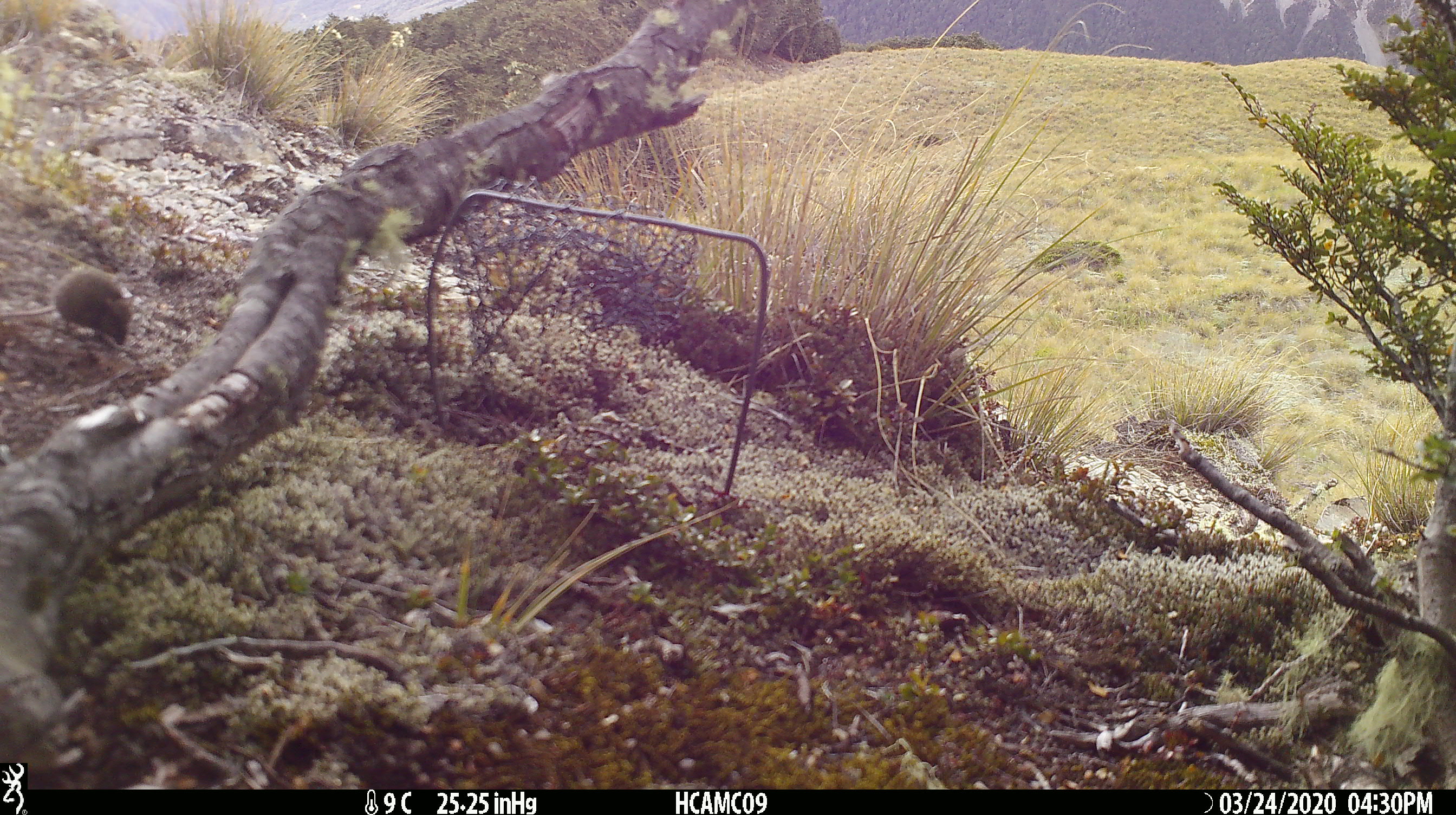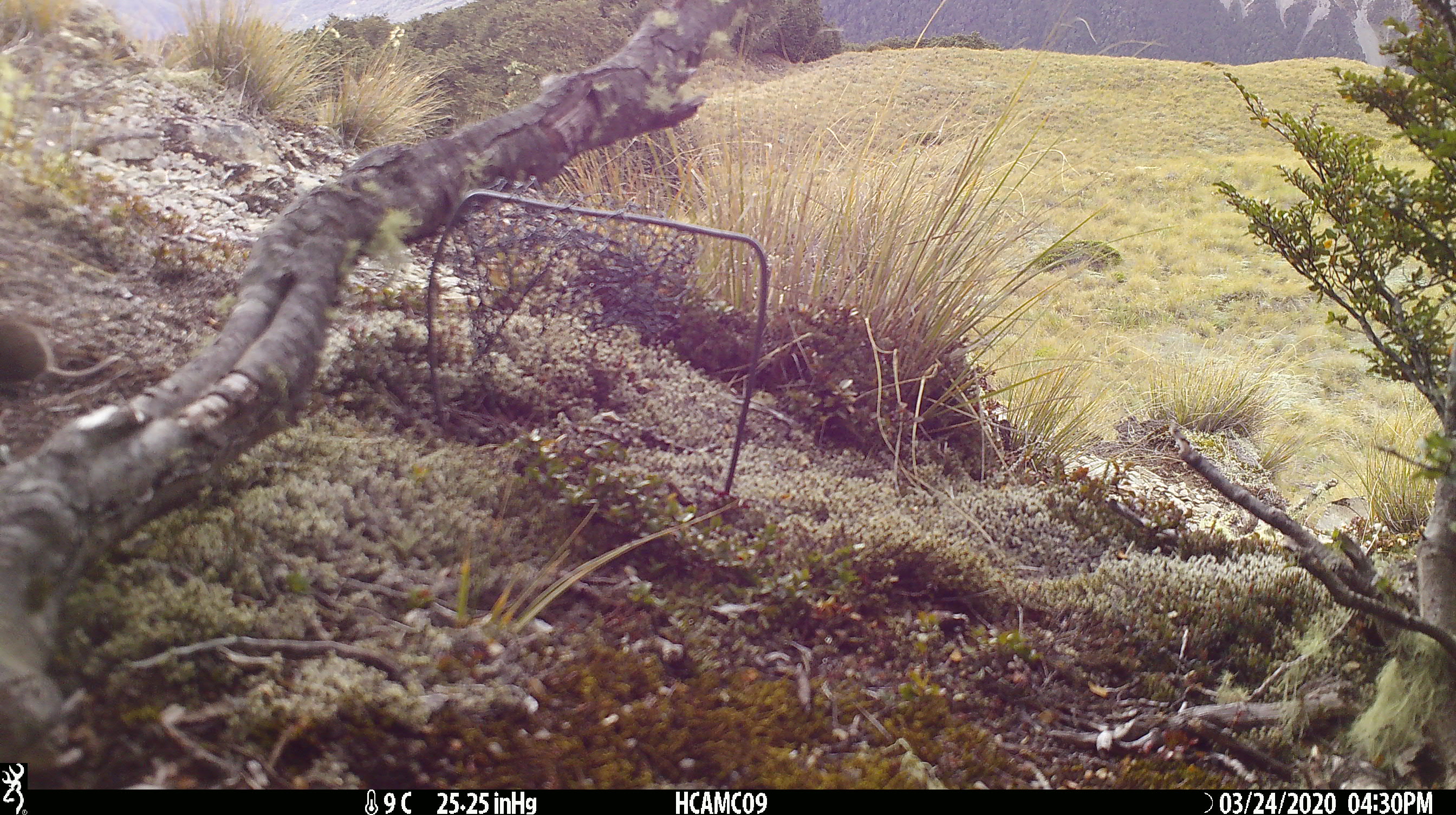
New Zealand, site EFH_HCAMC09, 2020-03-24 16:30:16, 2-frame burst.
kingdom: Animalia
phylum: Chordata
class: Mammalia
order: Rodentia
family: Muridae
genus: Mus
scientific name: Mus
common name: mouse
Mouse (Mus).